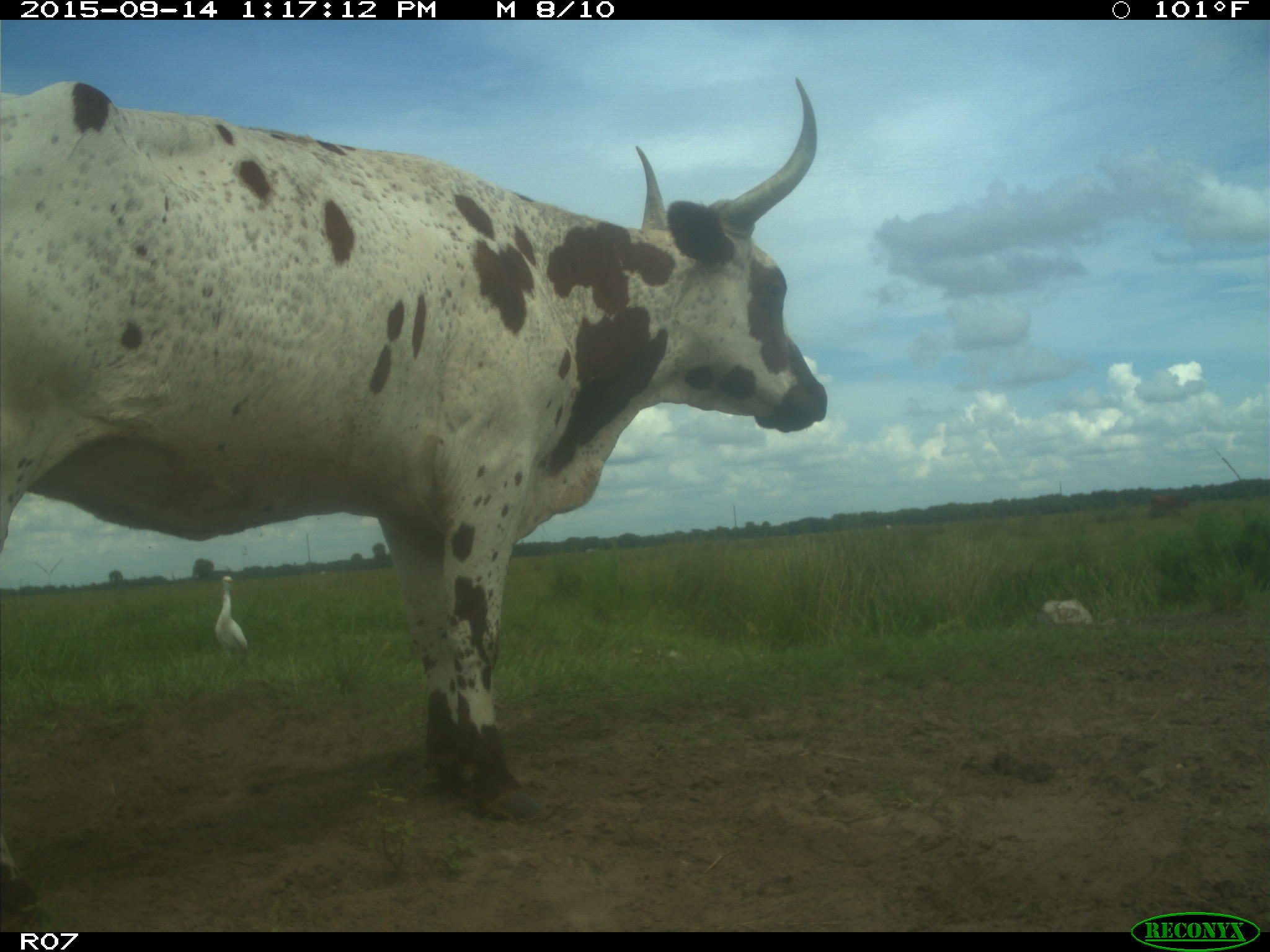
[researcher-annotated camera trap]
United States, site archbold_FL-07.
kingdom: Animalia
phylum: Chordata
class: Mammalia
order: Artiodactyla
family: Bovidae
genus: Bos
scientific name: Bos taurus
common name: domestic cow